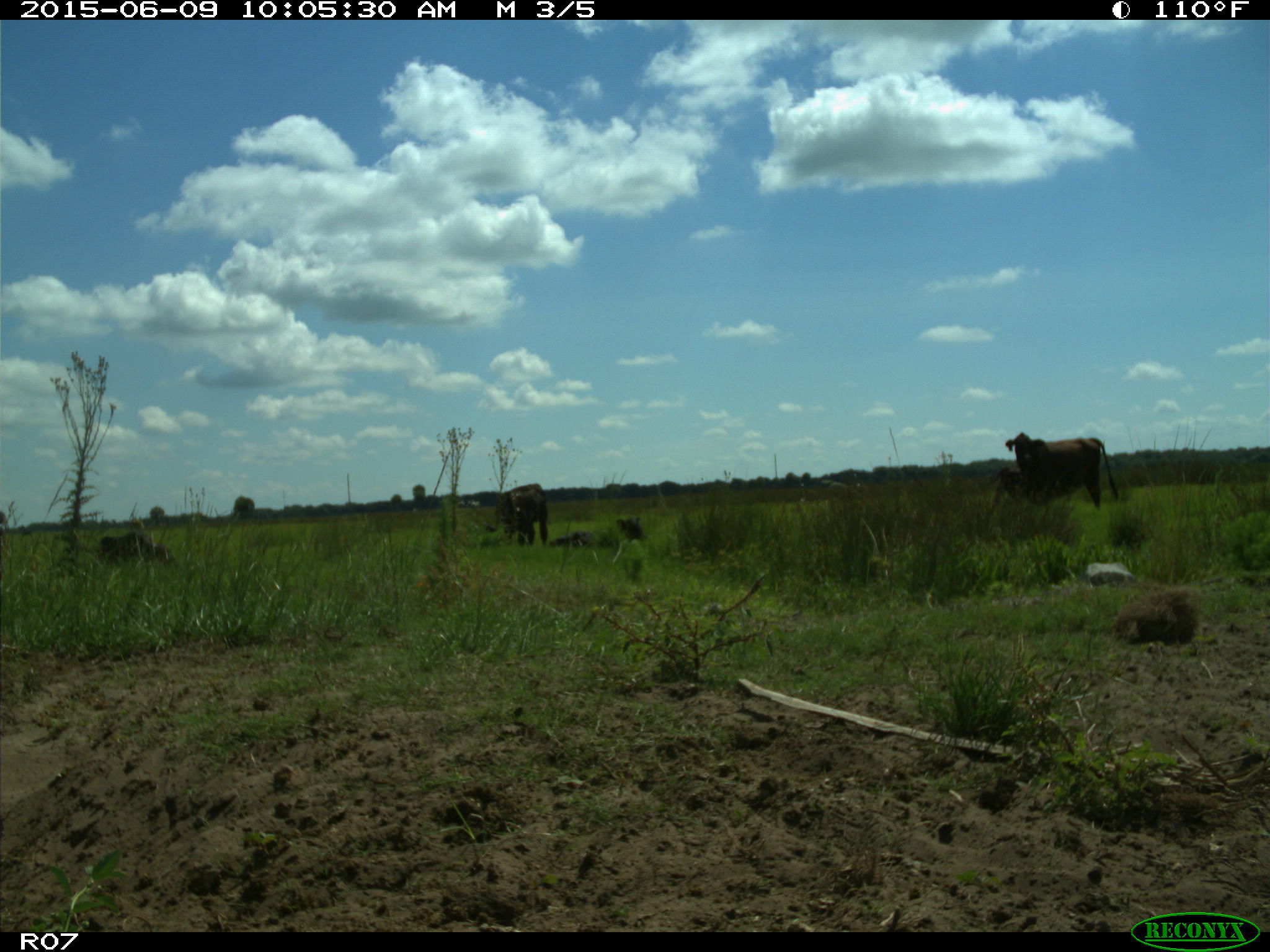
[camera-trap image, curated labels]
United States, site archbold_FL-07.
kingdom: Animalia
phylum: Chordata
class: Mammalia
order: Artiodactyla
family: Bovidae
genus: Bos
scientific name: Bos taurus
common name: domestic cow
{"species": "Bos taurus (domestic cow)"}